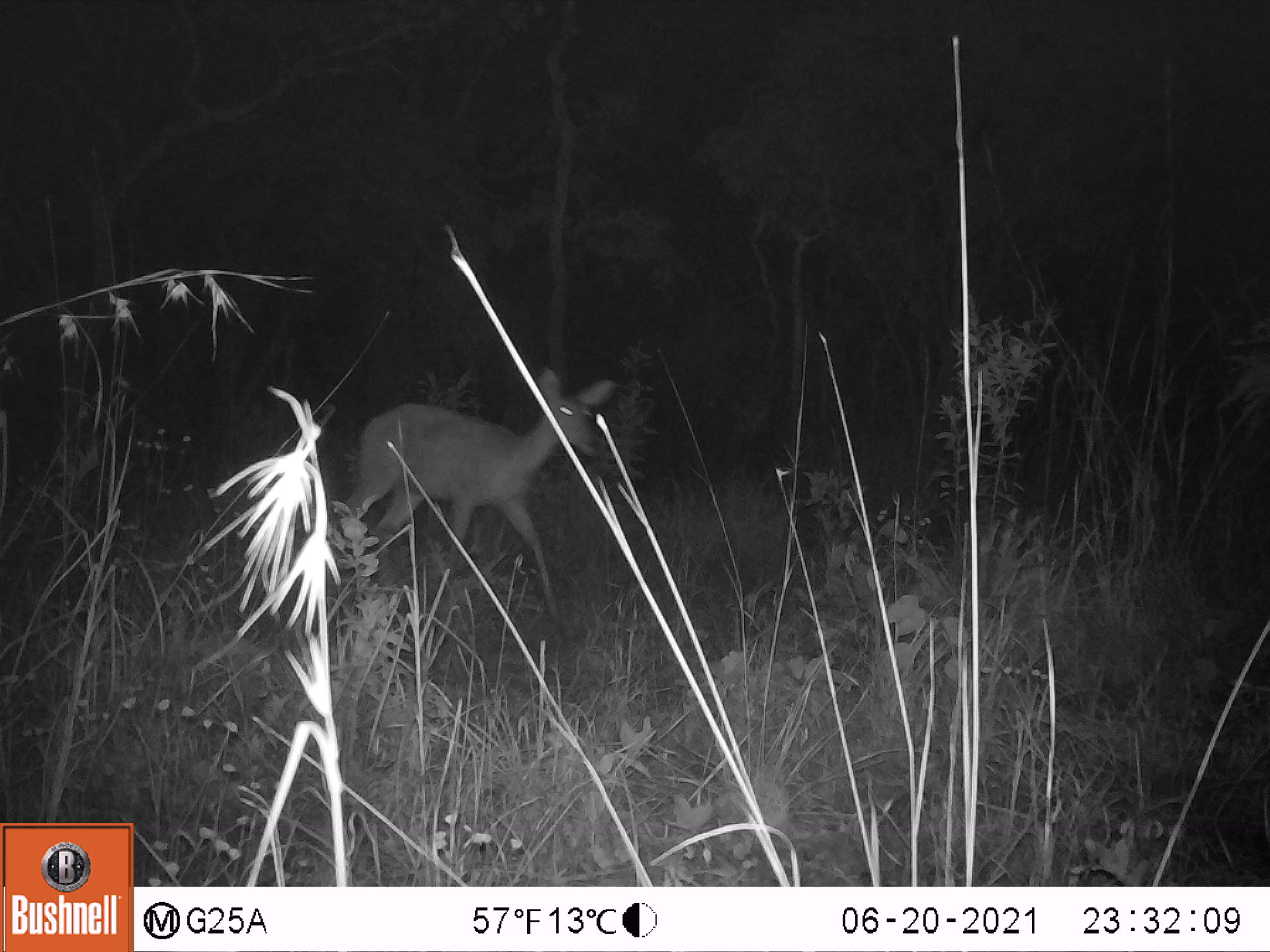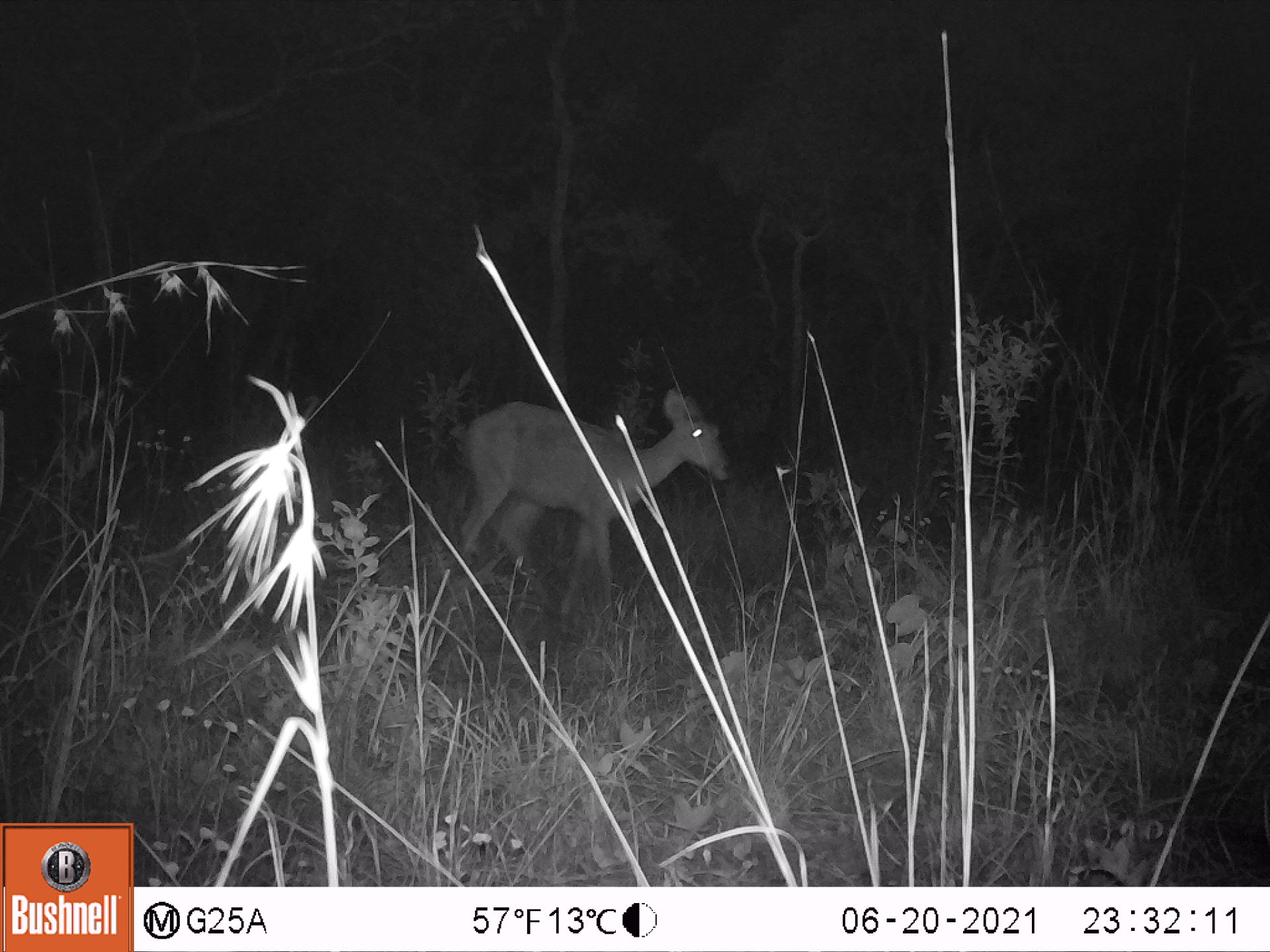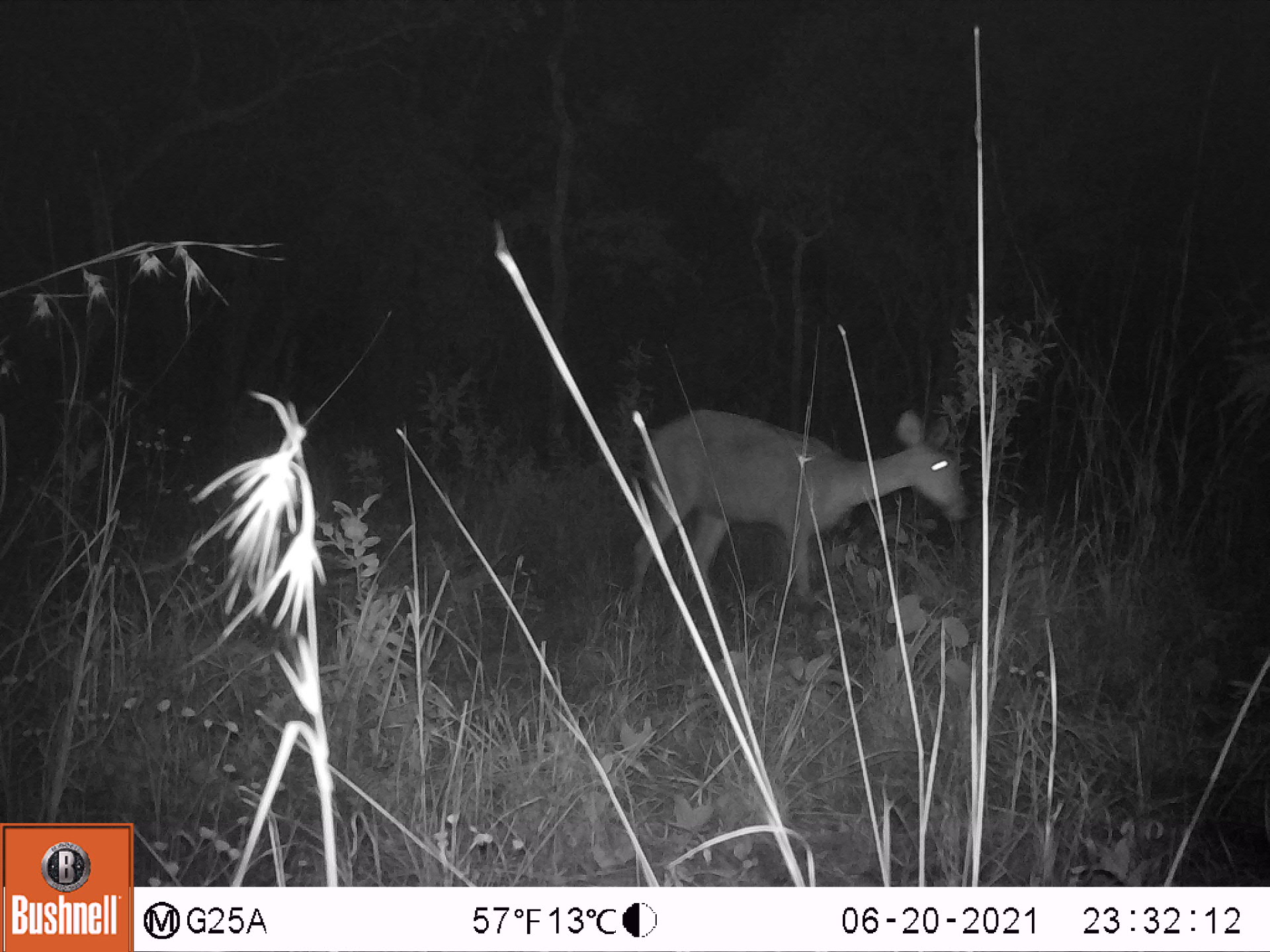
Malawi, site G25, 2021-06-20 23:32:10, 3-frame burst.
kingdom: Animalia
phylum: Chordata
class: Mammalia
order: Artiodactyla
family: Bovidae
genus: Redunca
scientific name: Redunca arundinum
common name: southern reedbuck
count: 1